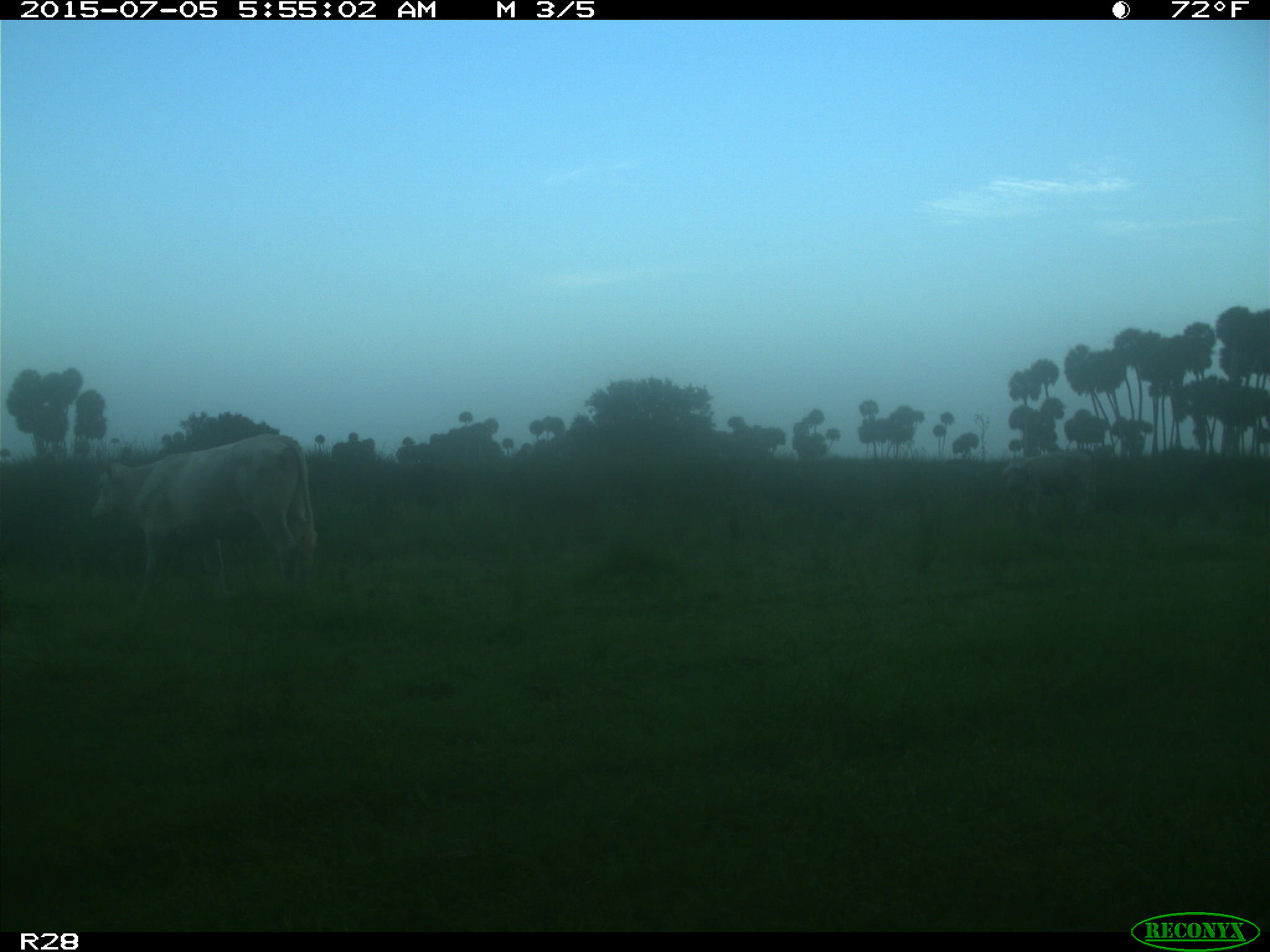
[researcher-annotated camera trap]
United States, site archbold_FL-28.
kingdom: Animalia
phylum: Chordata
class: Mammalia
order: Artiodactyla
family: Bovidae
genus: Bos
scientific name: Bos taurus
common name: domestic cow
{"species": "Bos taurus (domestic cow)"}